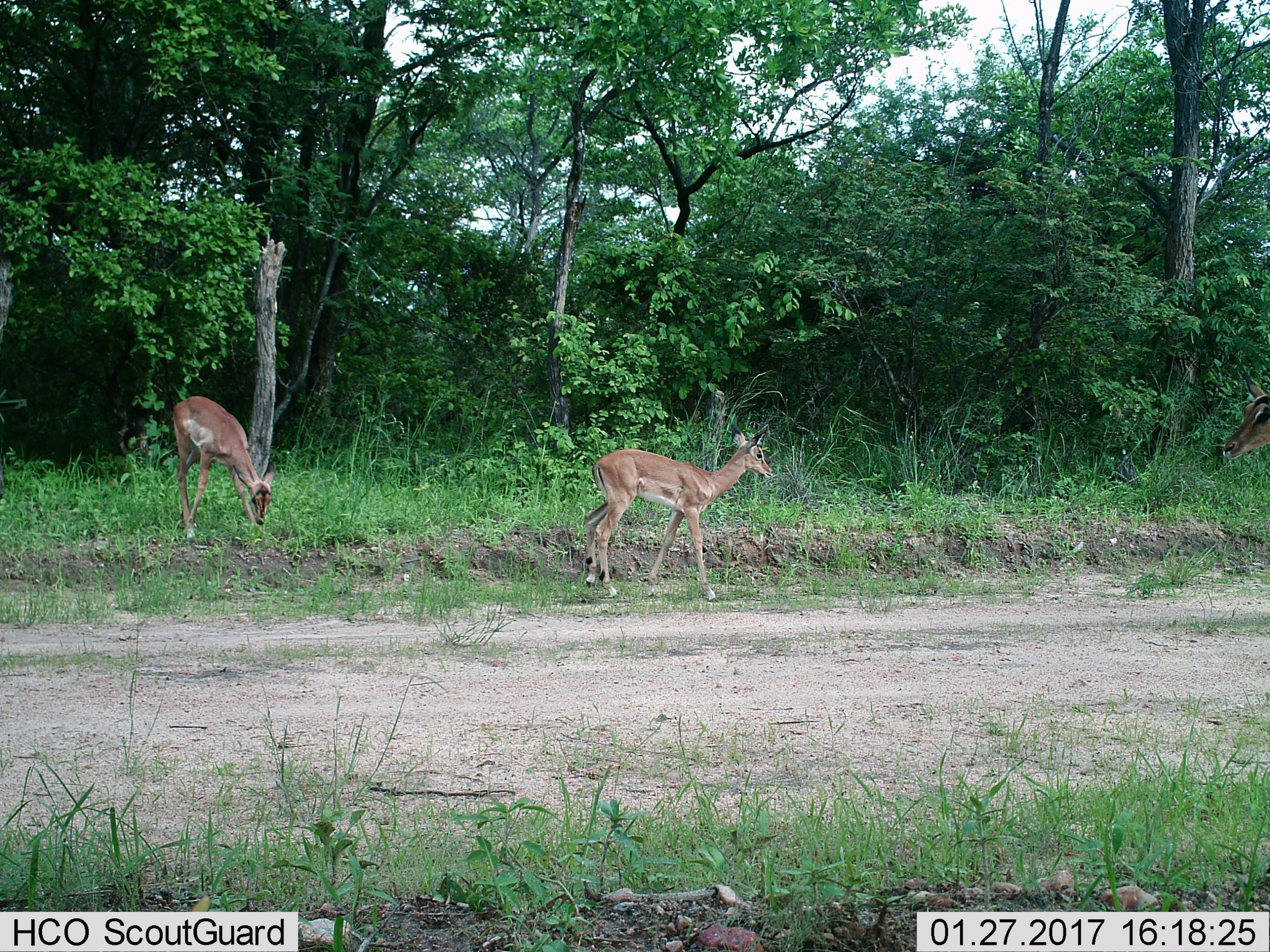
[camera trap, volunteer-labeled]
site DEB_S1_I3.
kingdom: Animalia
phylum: Chordata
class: Mammalia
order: Artiodactyla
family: Bovidae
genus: Aepyceros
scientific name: Aepyceros melampus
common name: impala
Impala (Aepyceros melampus), count 3. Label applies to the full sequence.